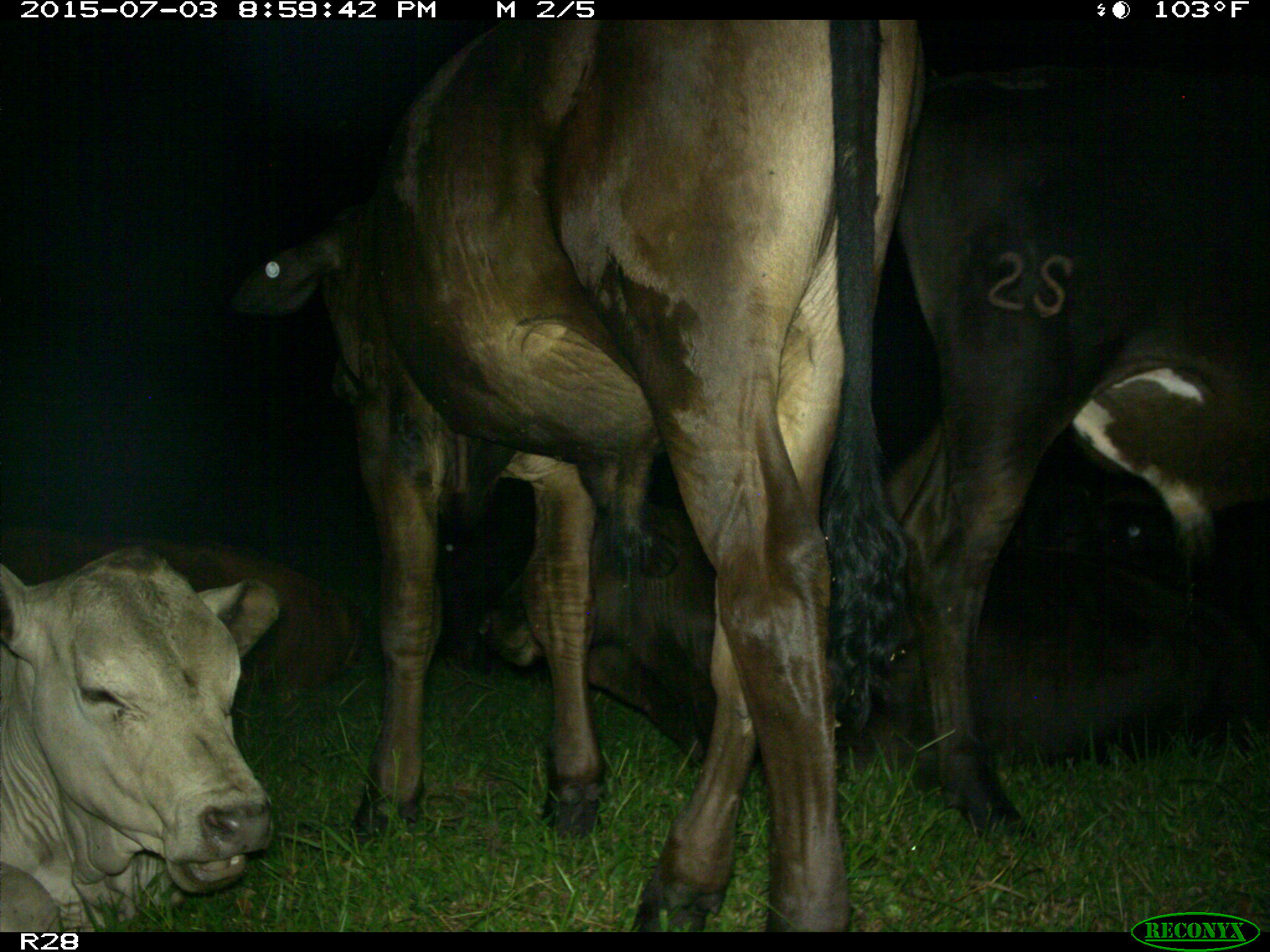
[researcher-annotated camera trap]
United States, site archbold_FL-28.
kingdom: Animalia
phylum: Chordata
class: Mammalia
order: Artiodactyla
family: Bovidae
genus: Bos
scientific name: Bos taurus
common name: domestic cow